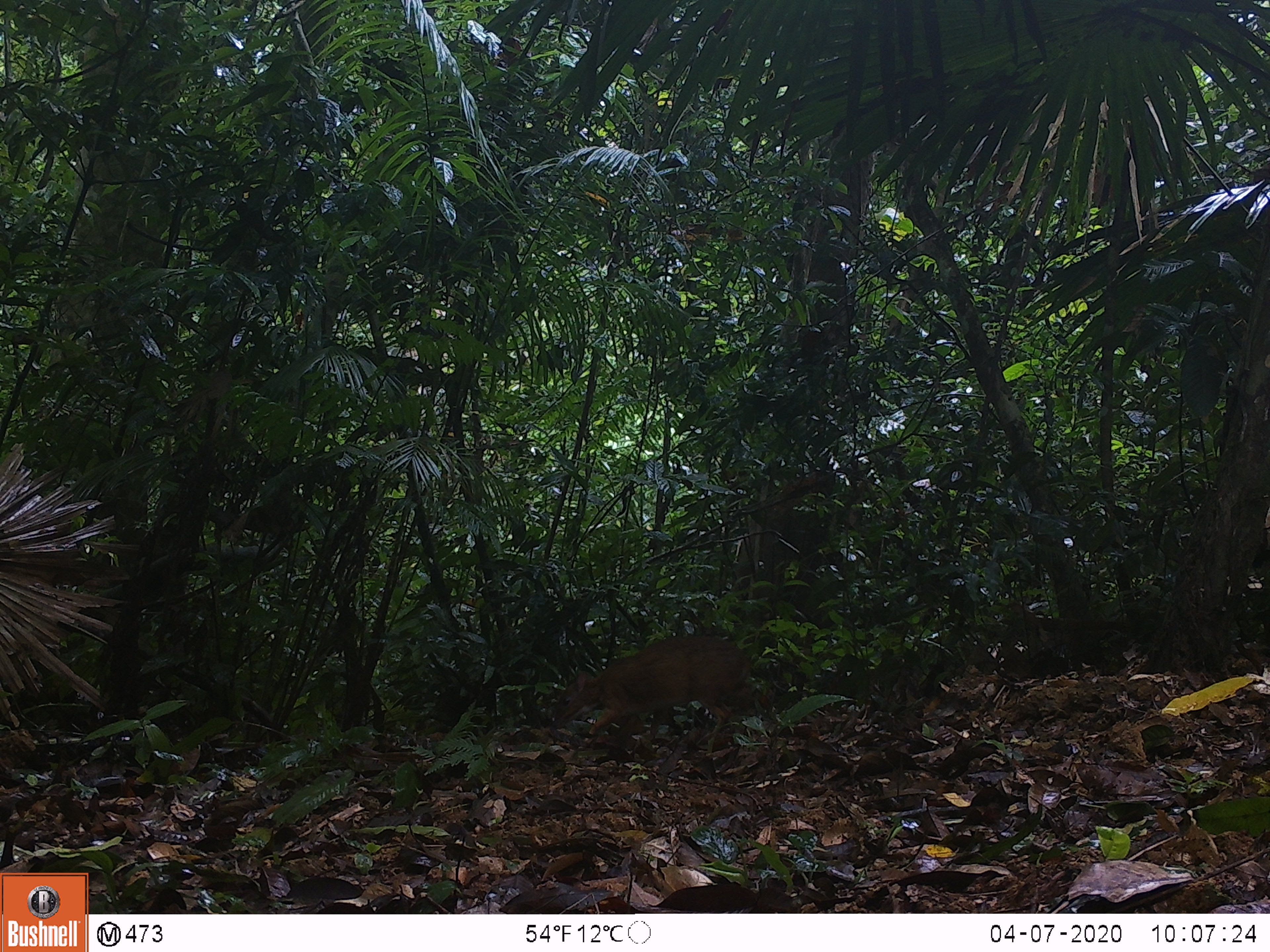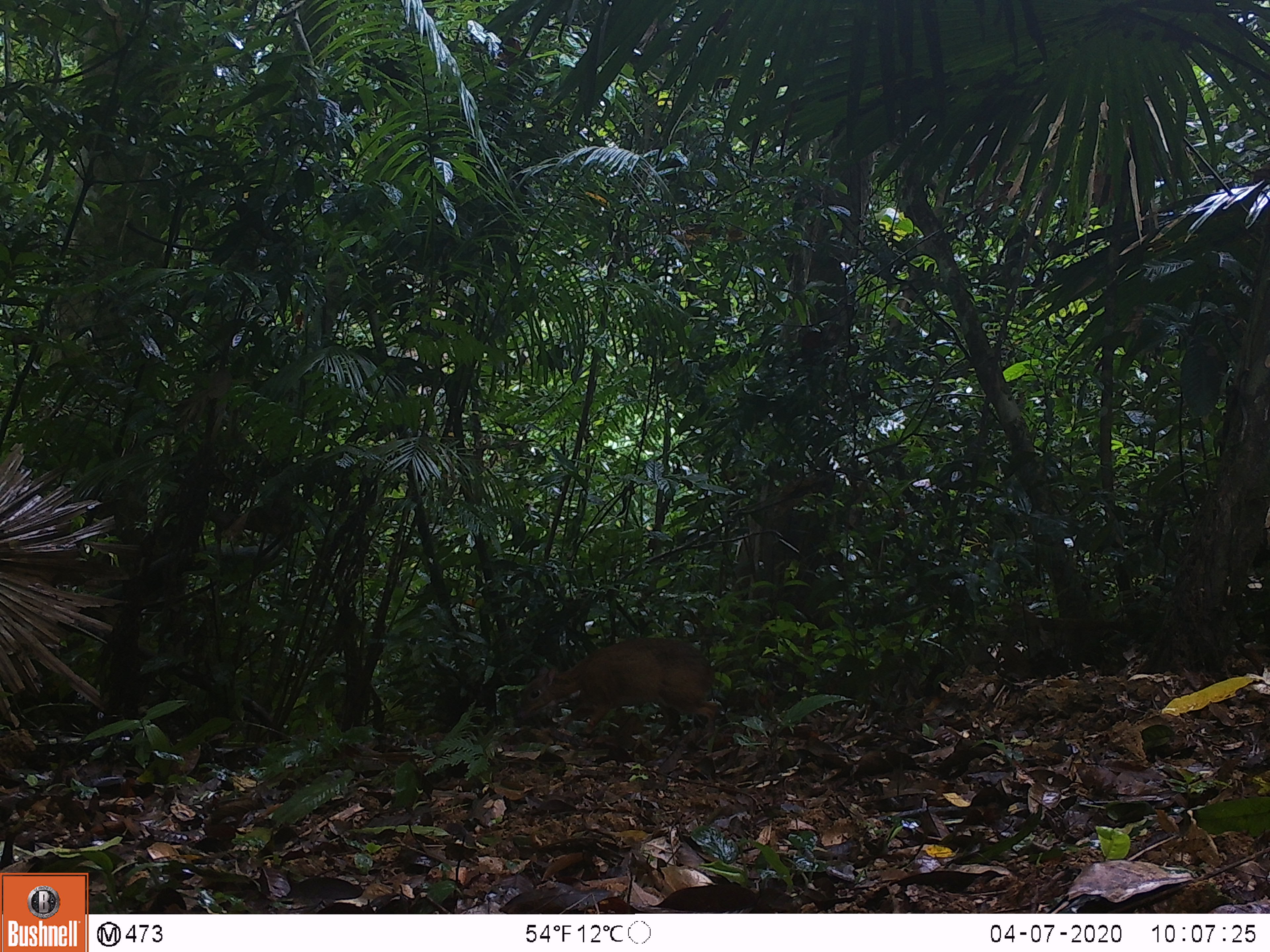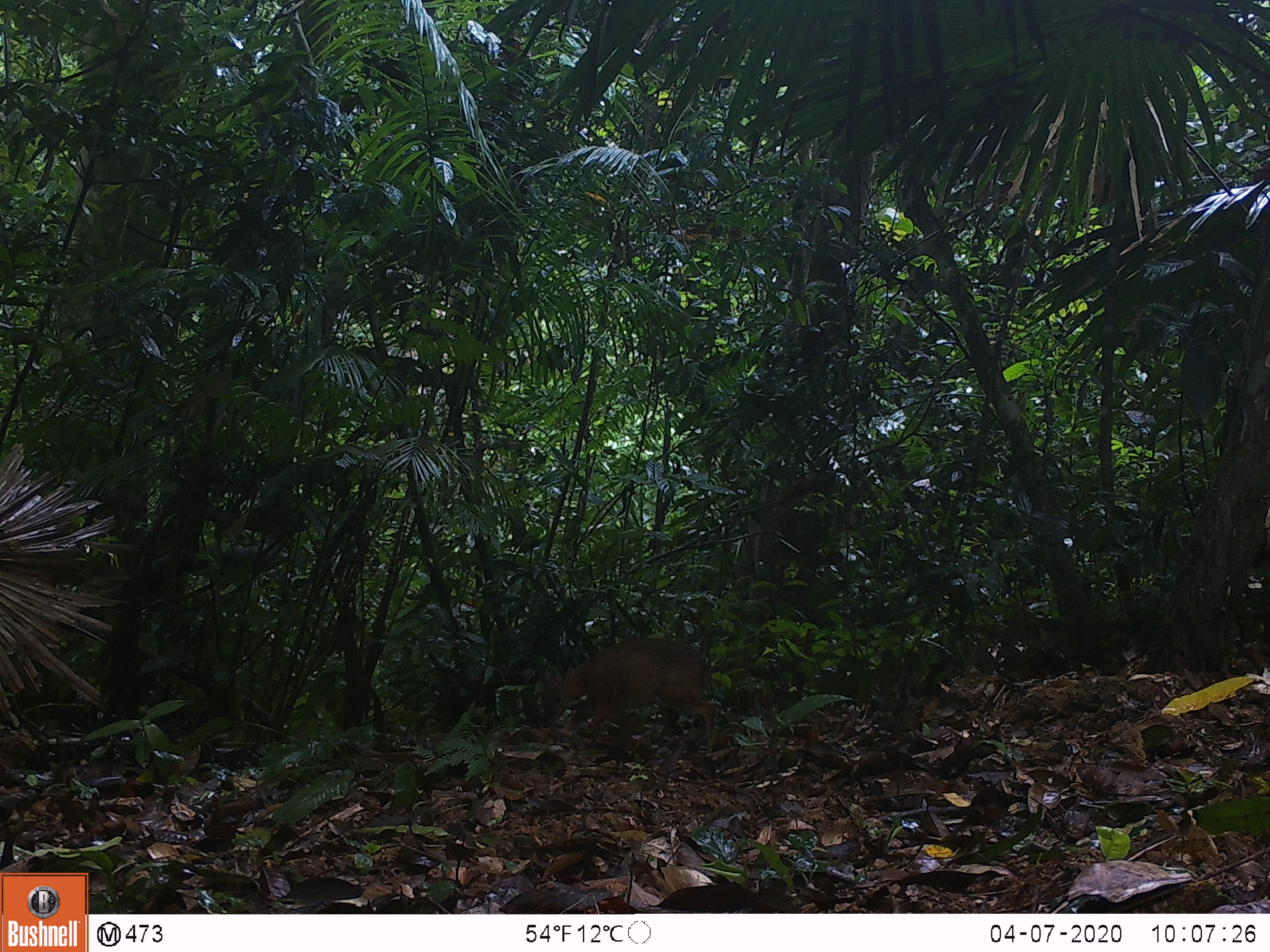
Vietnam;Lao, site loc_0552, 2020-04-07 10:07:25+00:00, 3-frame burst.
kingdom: Animalia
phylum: Chordata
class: Mammalia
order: Artiodactyla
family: Tragulidae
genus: Moschiola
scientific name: Moschiola meminna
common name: chevrotain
Chevrotain (Moschiola meminna). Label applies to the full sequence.